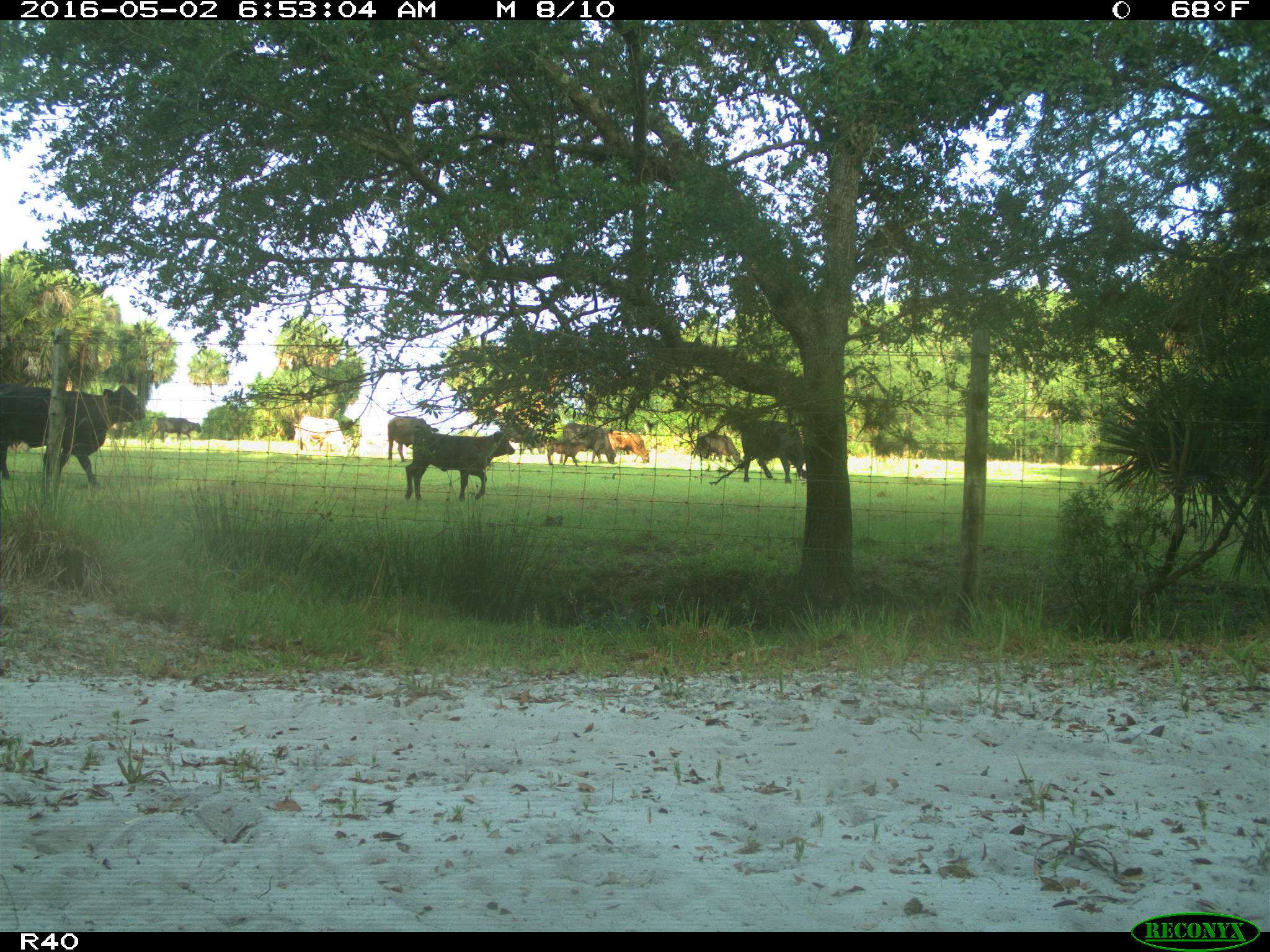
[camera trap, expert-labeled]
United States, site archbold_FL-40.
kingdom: Animalia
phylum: Chordata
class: Mammalia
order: Artiodactyla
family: Bovidae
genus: Bos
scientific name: Bos taurus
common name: domestic cow